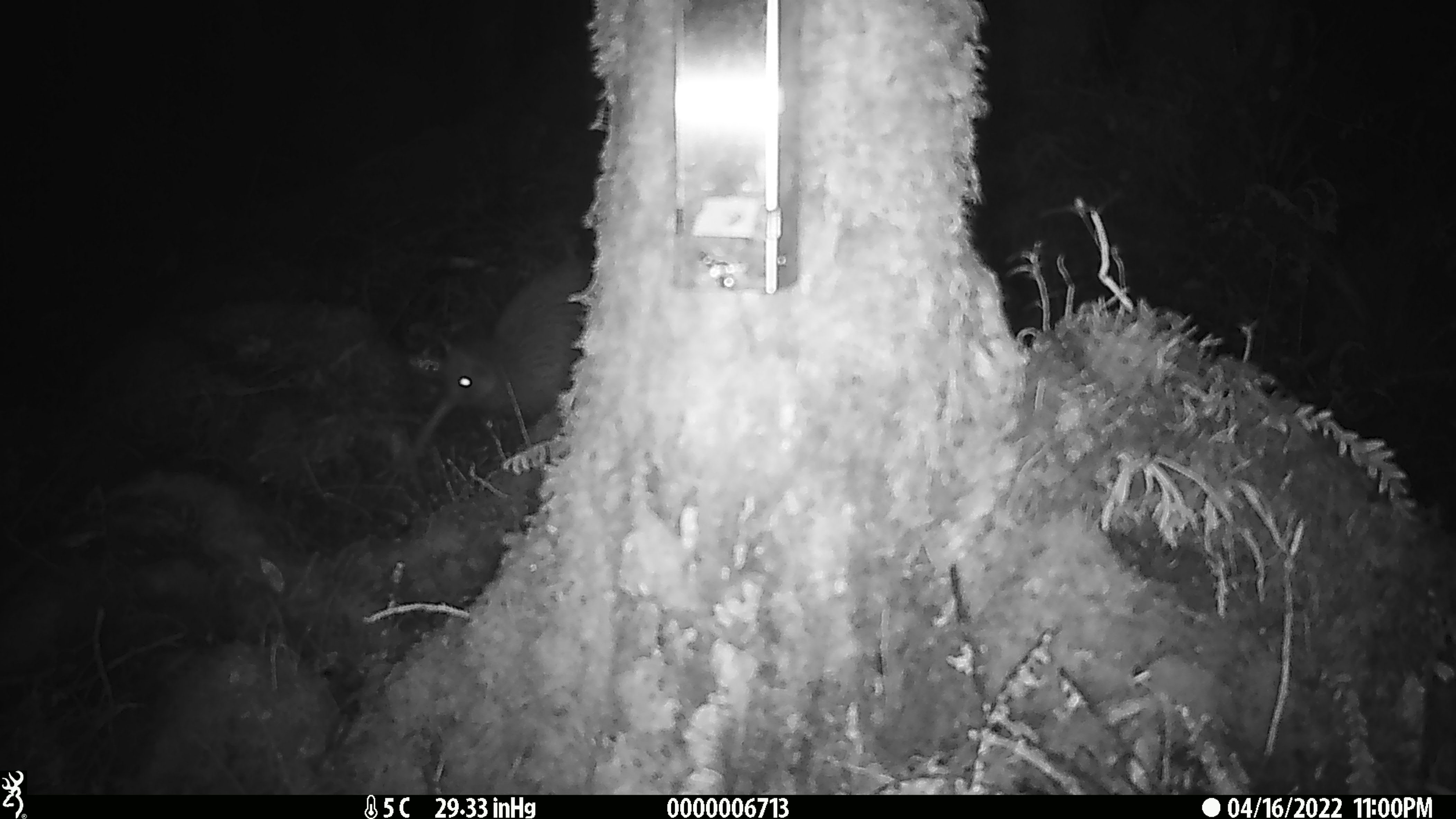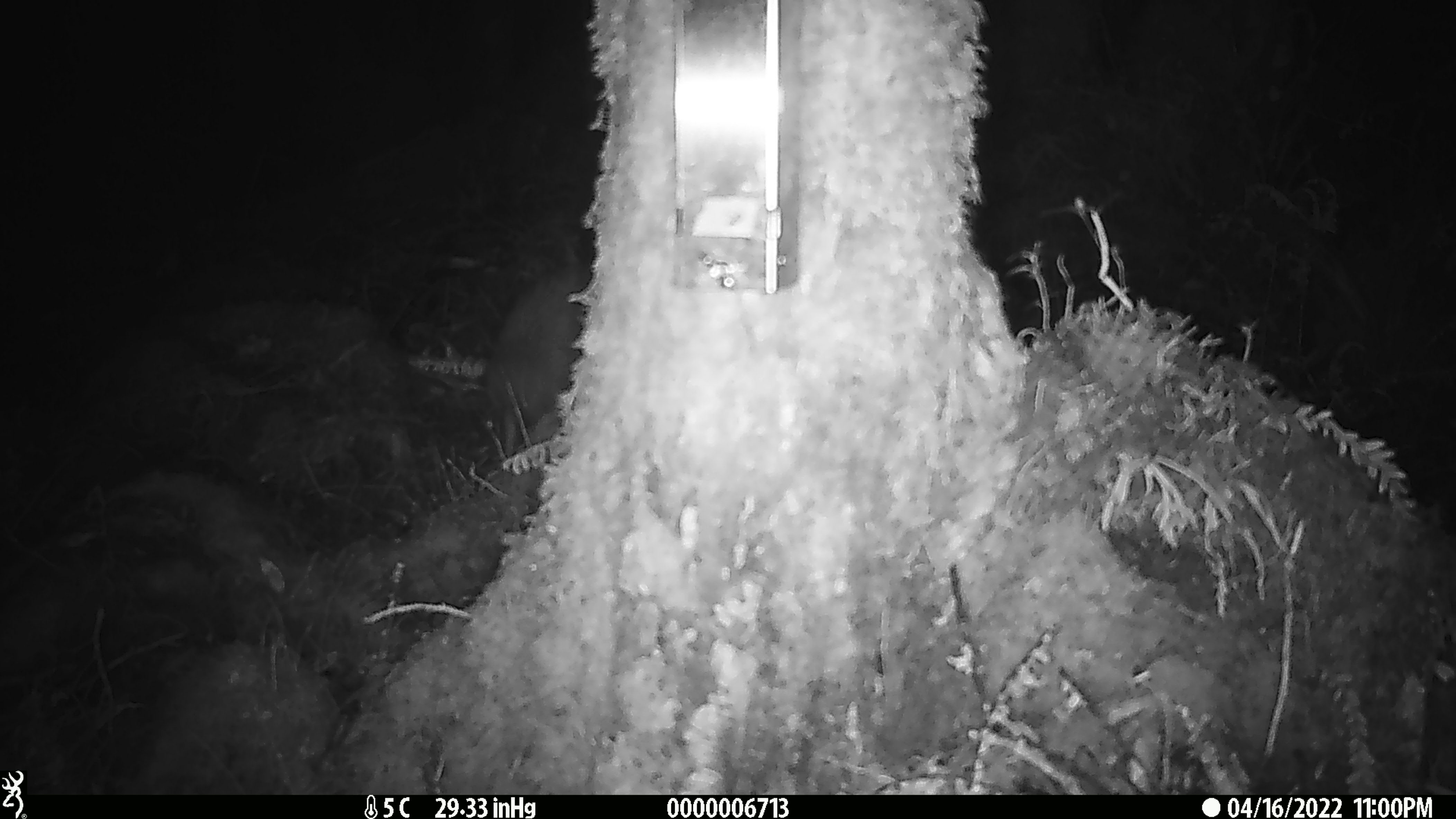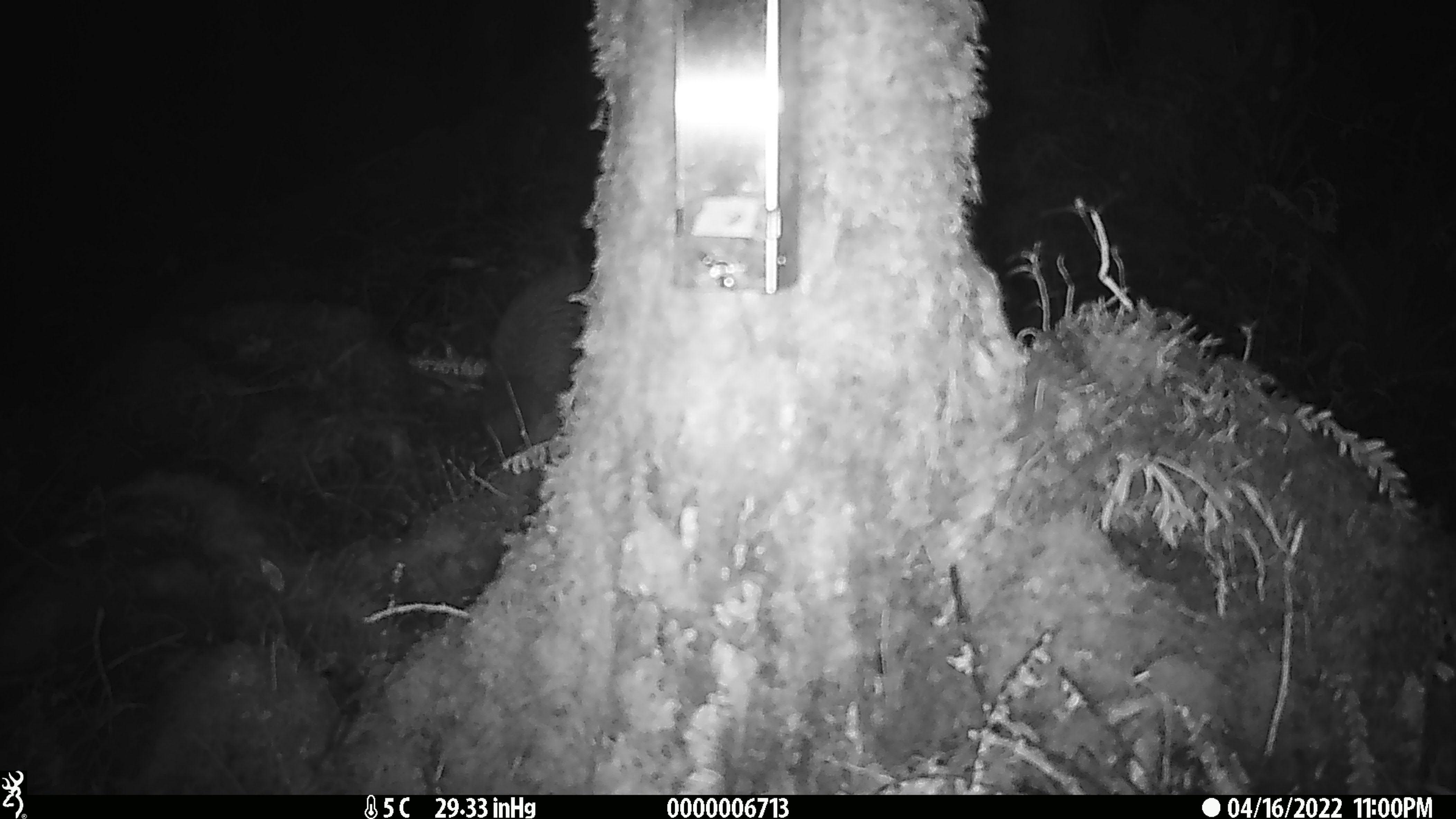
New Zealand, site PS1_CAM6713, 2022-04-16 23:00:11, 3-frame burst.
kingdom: Animalia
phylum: Chordata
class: Aves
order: Apterygiformes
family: Apterygidae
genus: Apteryx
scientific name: Apteryx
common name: kiwi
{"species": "kiwi (Apteryx)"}